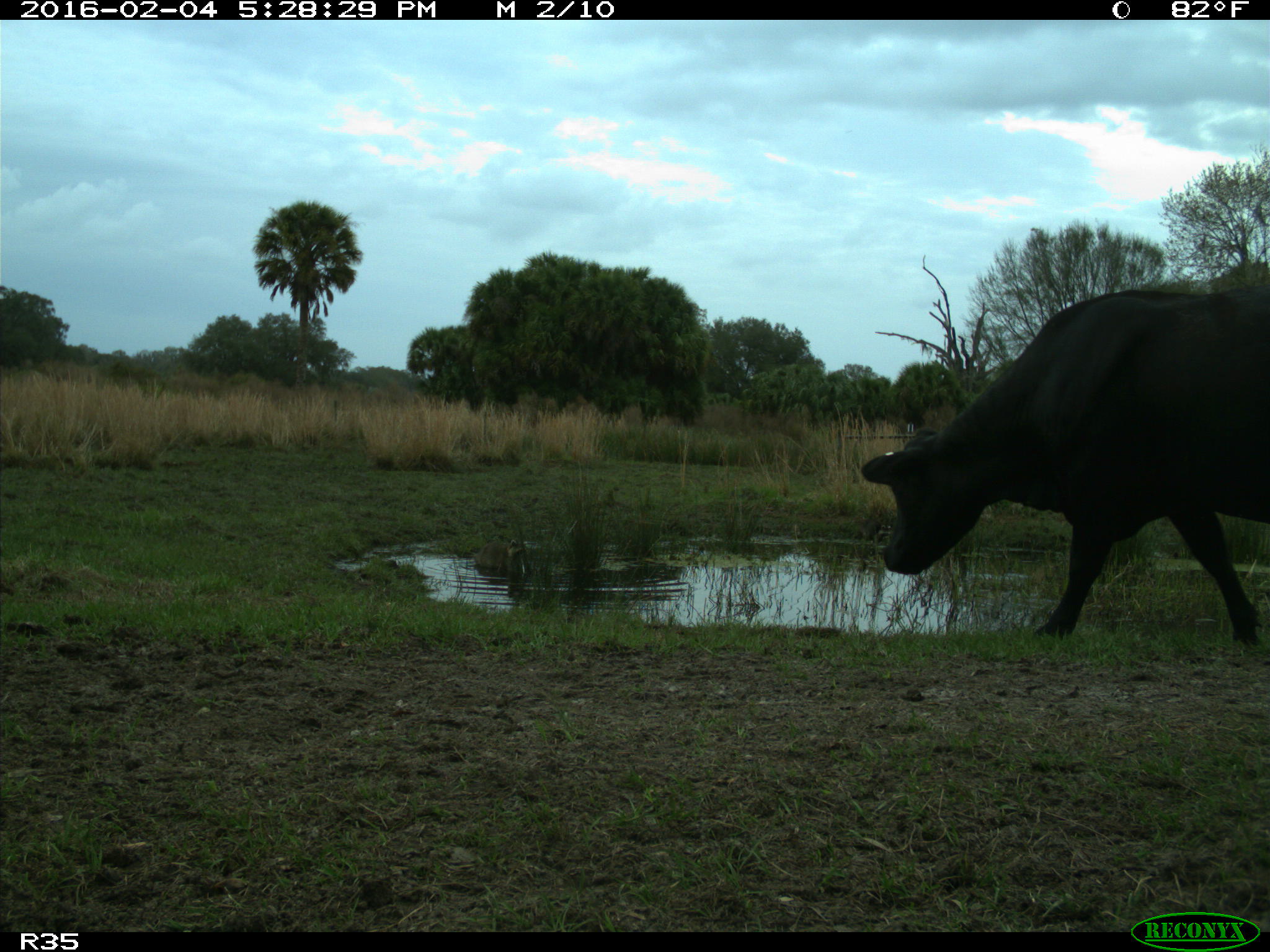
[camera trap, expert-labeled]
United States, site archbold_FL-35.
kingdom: Animalia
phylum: Chordata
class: Mammalia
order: Artiodactyla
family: Bovidae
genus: Bos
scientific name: Bos taurus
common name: domestic cow